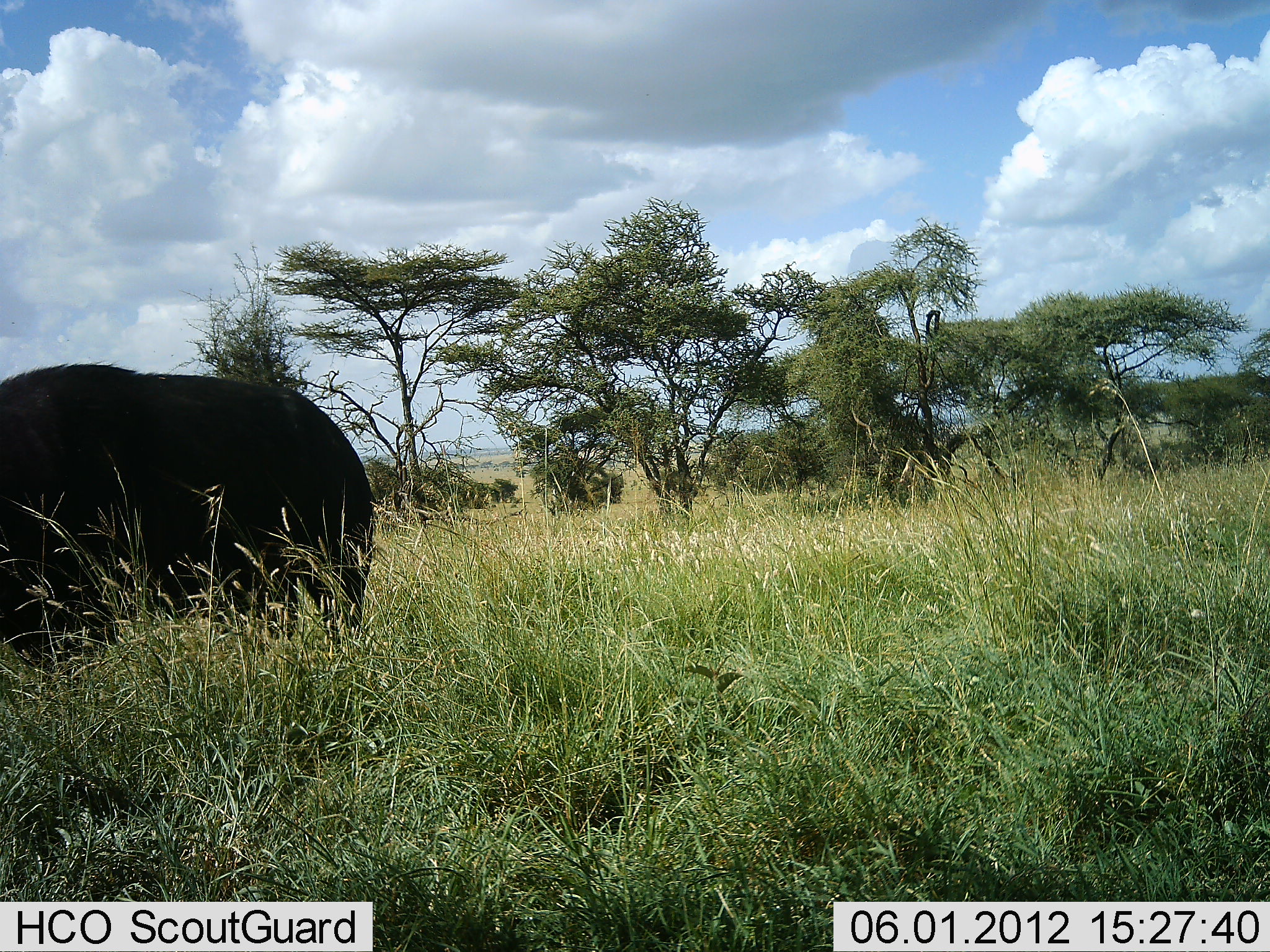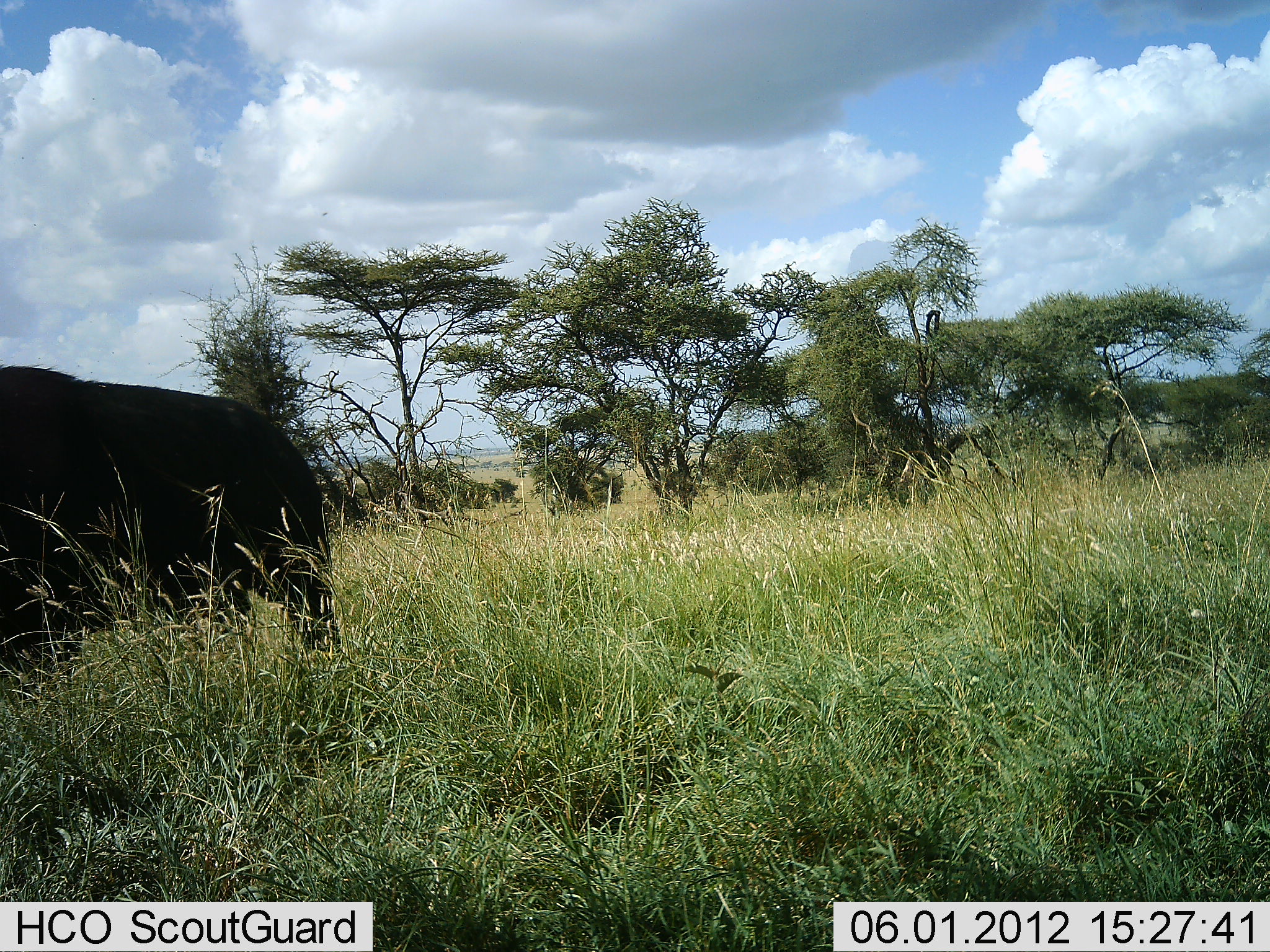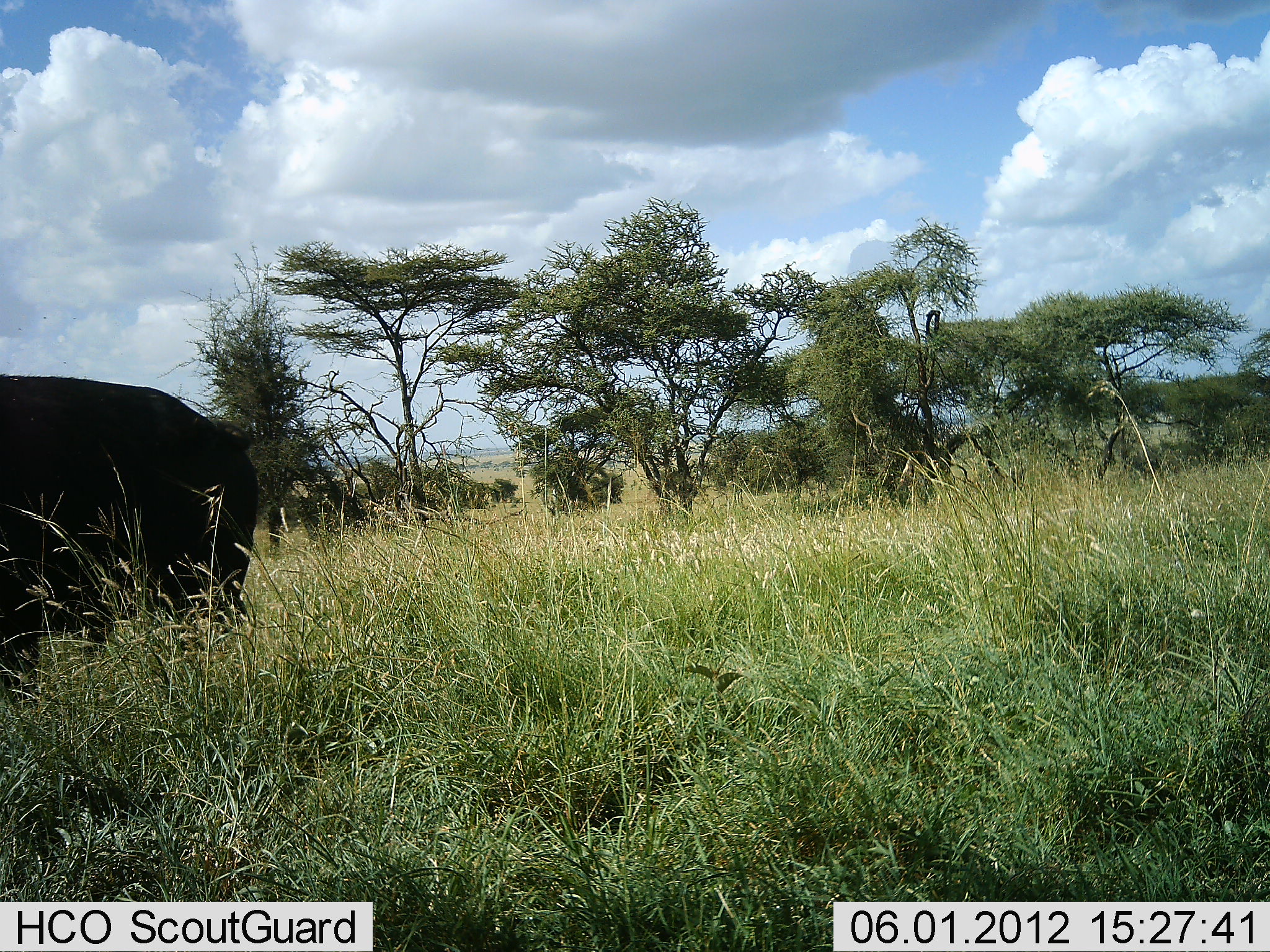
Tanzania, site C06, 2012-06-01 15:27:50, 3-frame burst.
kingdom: Animalia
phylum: Chordata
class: Mammalia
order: Artiodactyla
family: Bovidae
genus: Syncerus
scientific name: Syncerus caffer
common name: cape buffalo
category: buffalo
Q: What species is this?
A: Buffalo (cape buffalo) (Syncerus caffer).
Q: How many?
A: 1.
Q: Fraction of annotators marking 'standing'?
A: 0%.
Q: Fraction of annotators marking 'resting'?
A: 0%.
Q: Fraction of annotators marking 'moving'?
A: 100%.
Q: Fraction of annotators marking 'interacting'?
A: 0%.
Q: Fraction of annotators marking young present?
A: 0%.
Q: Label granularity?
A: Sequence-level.